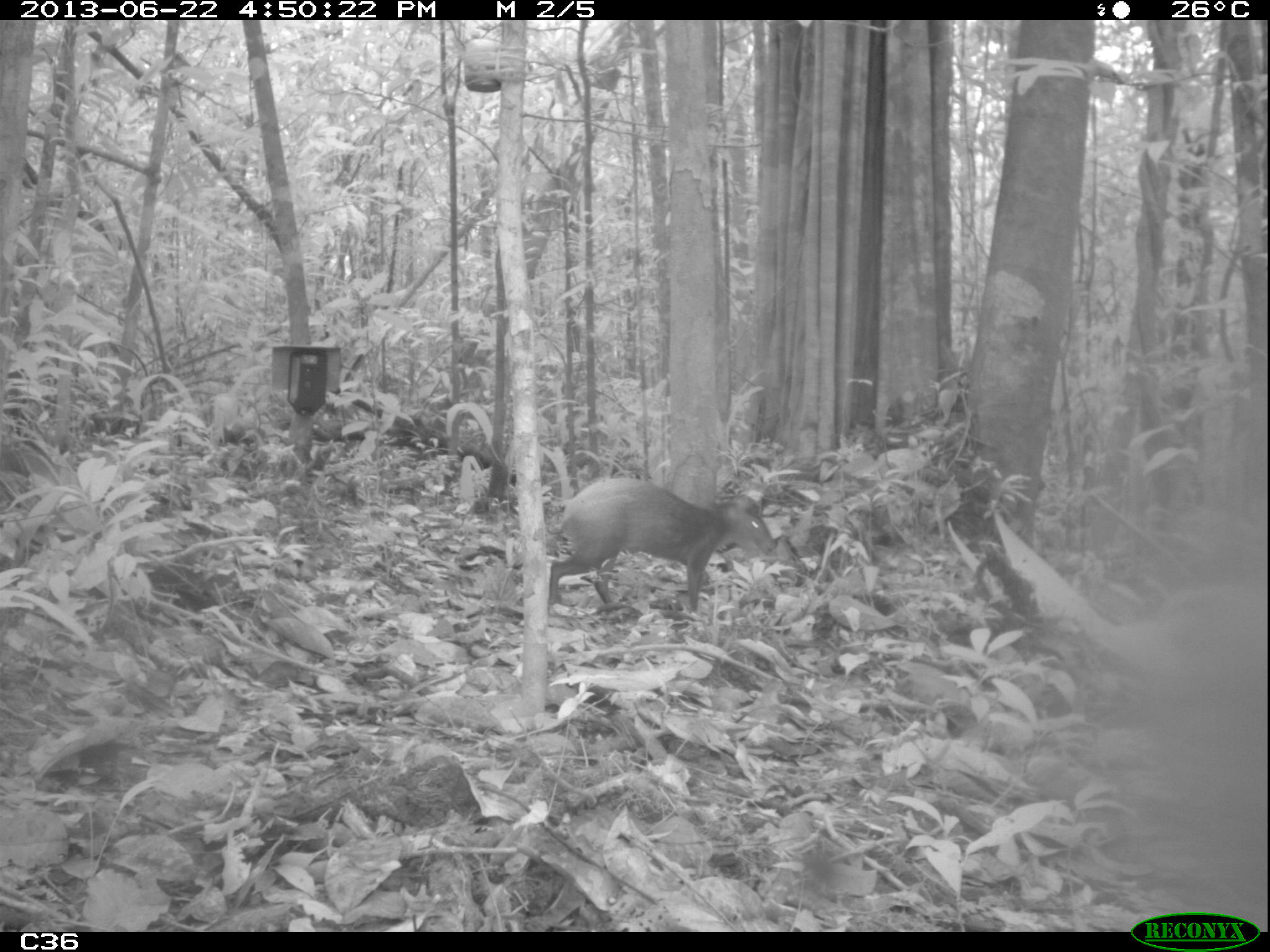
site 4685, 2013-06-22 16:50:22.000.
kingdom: Animalia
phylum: Chordata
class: Mammalia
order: Rodentia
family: Dasyproctidae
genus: Dasyprocta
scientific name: Dasyprocta leporina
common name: red-rumped agouti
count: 1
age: adult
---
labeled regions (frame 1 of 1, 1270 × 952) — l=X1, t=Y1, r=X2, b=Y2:
dasyprocta leporina: l=547, t=476, r=775, b=616